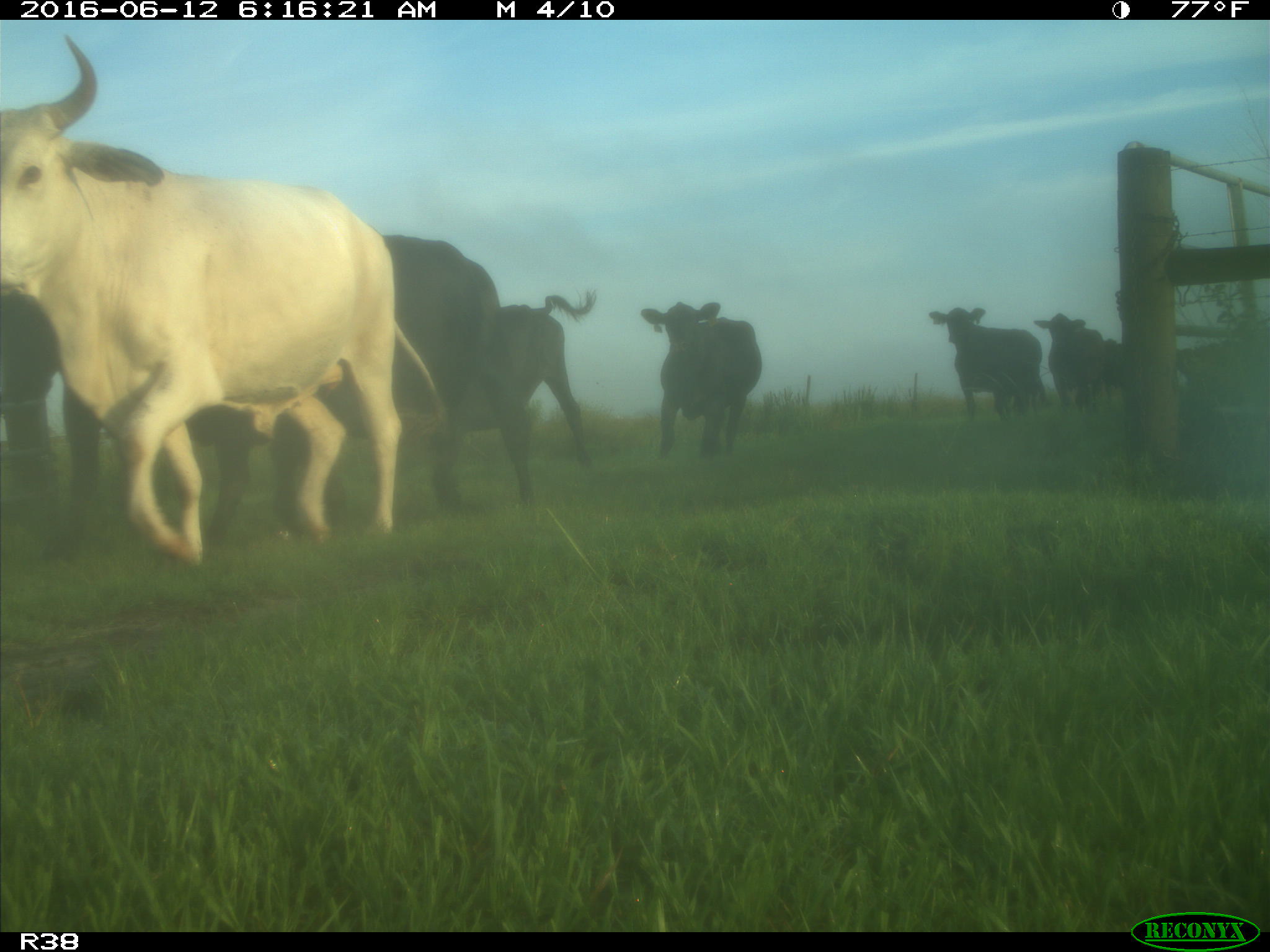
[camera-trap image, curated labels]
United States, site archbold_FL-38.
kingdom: Animalia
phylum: Chordata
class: Mammalia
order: Artiodactyla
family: Bovidae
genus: Bos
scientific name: Bos taurus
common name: domestic cow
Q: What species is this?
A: Bos taurus (domestic cow).